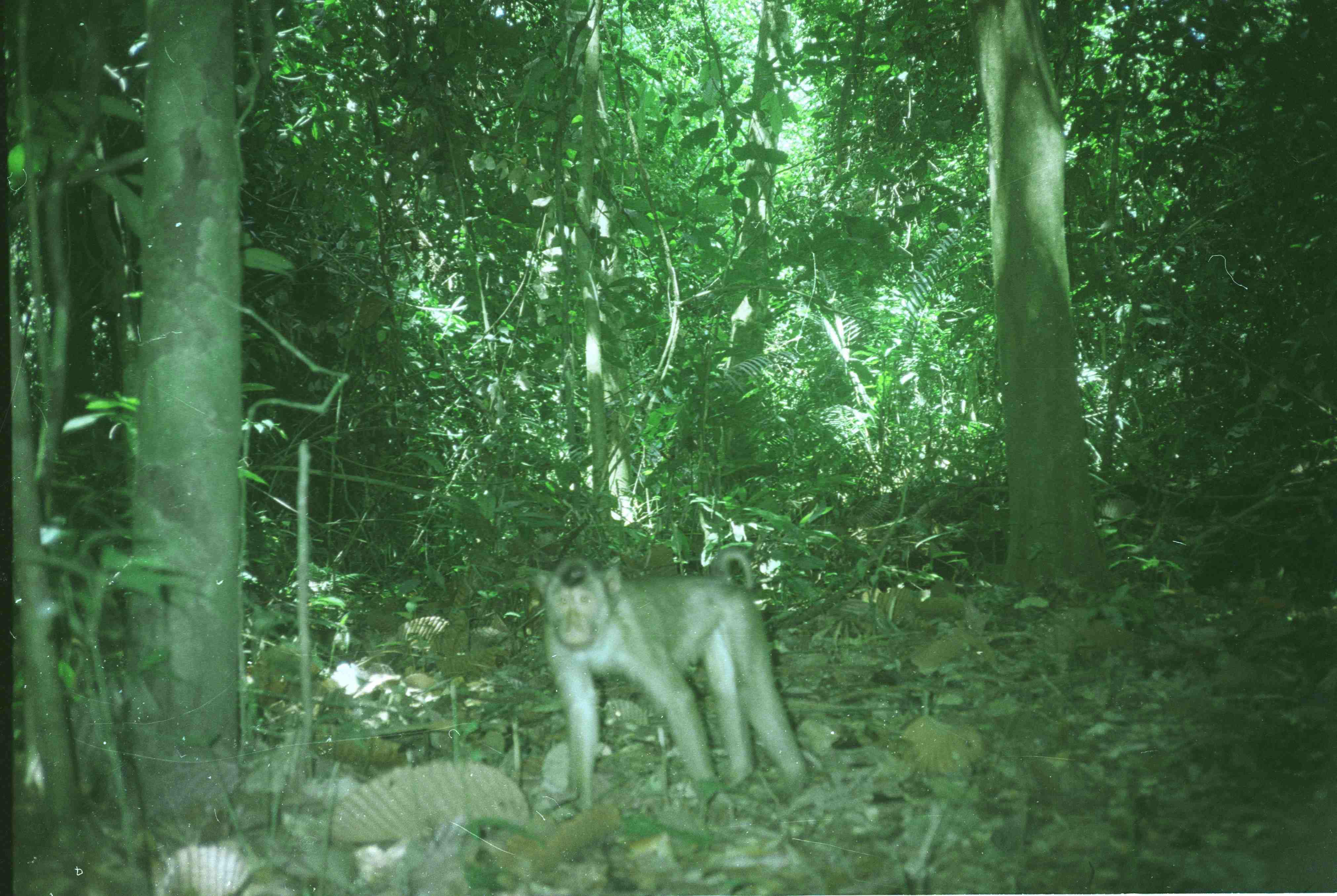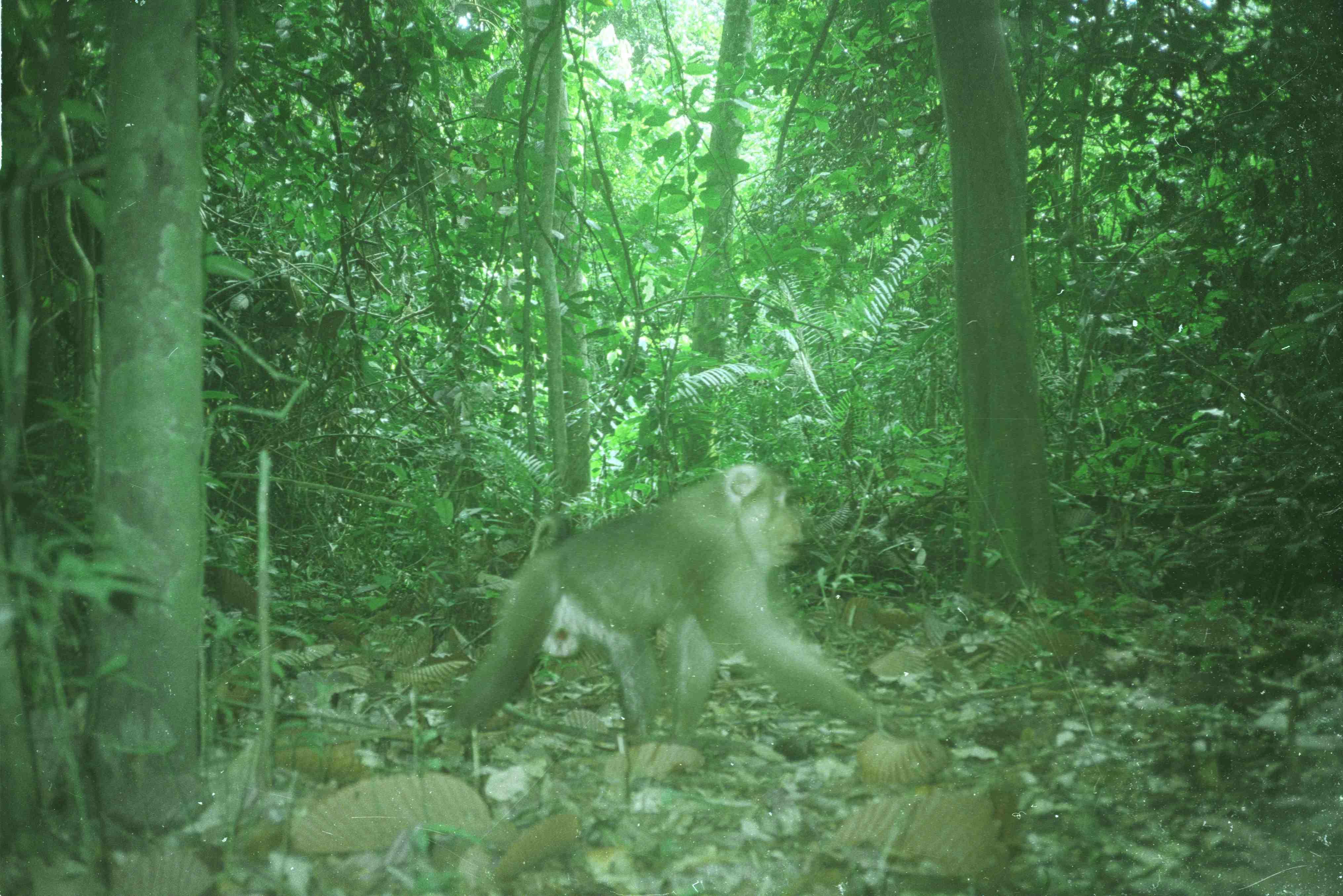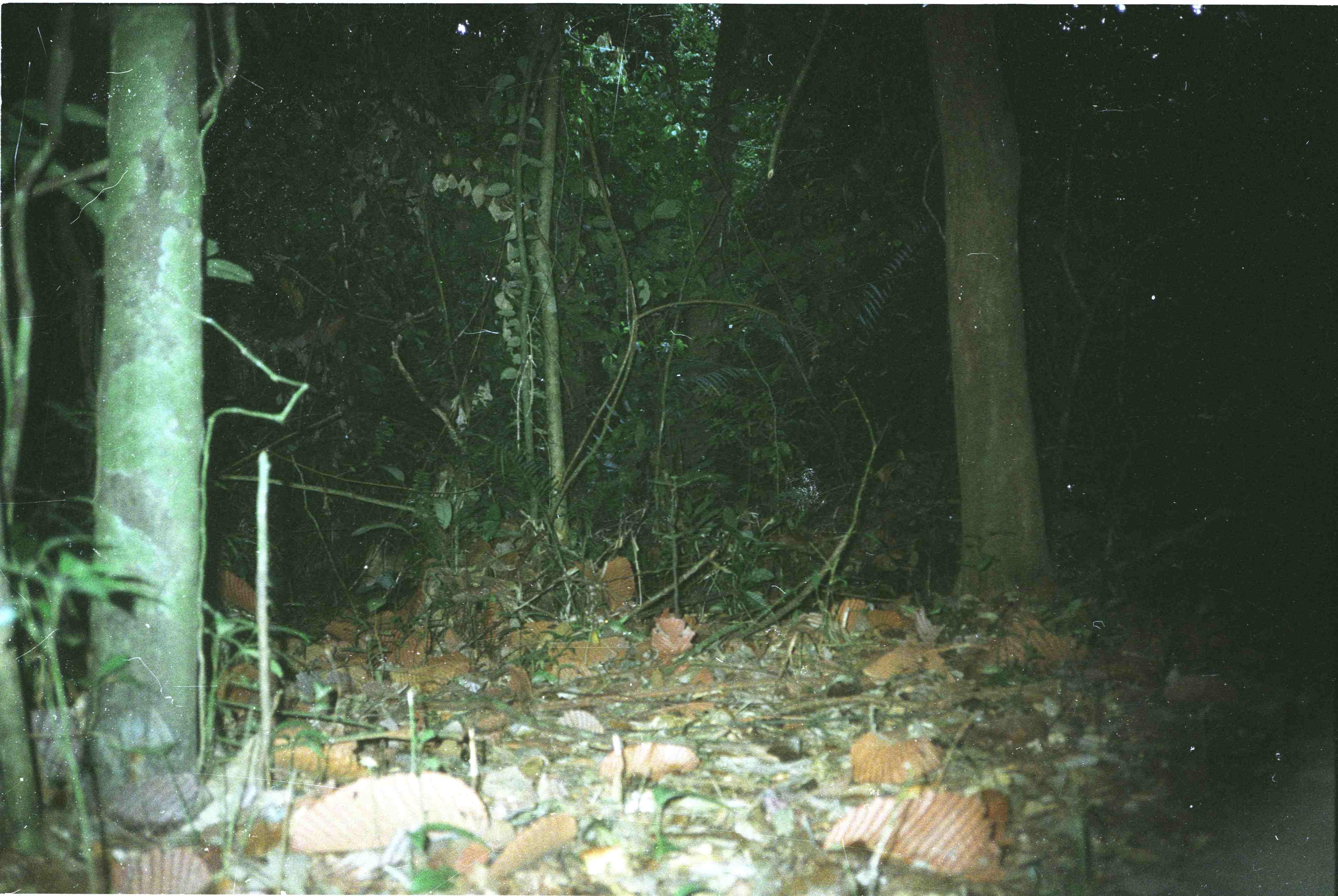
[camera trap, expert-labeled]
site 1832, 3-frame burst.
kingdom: Animalia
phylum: Chordata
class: Mammalia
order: Primates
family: Cercopithecidae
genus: Macaca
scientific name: Macaca nemestrina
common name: southern pig-tailed macaque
Macaca nemestrina (southern pig-tailed macaque), count 1.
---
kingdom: Animalia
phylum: Chordata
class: Mammalia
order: Artiodactyla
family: Cervidae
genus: Muntiacus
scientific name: Muntiacus muntjak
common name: southern red muntjac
Muntiacus muntjak (southern red muntjac), count 1.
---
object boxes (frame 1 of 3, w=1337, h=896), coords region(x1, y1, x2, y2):
macaca nemestrina: region(531, 548, 810, 815)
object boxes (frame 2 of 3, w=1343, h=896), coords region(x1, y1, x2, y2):
macaca nemestrina: region(443, 462, 878, 744)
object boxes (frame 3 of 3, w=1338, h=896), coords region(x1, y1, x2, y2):
muntiacus muntjak: region(361, 542, 423, 587)